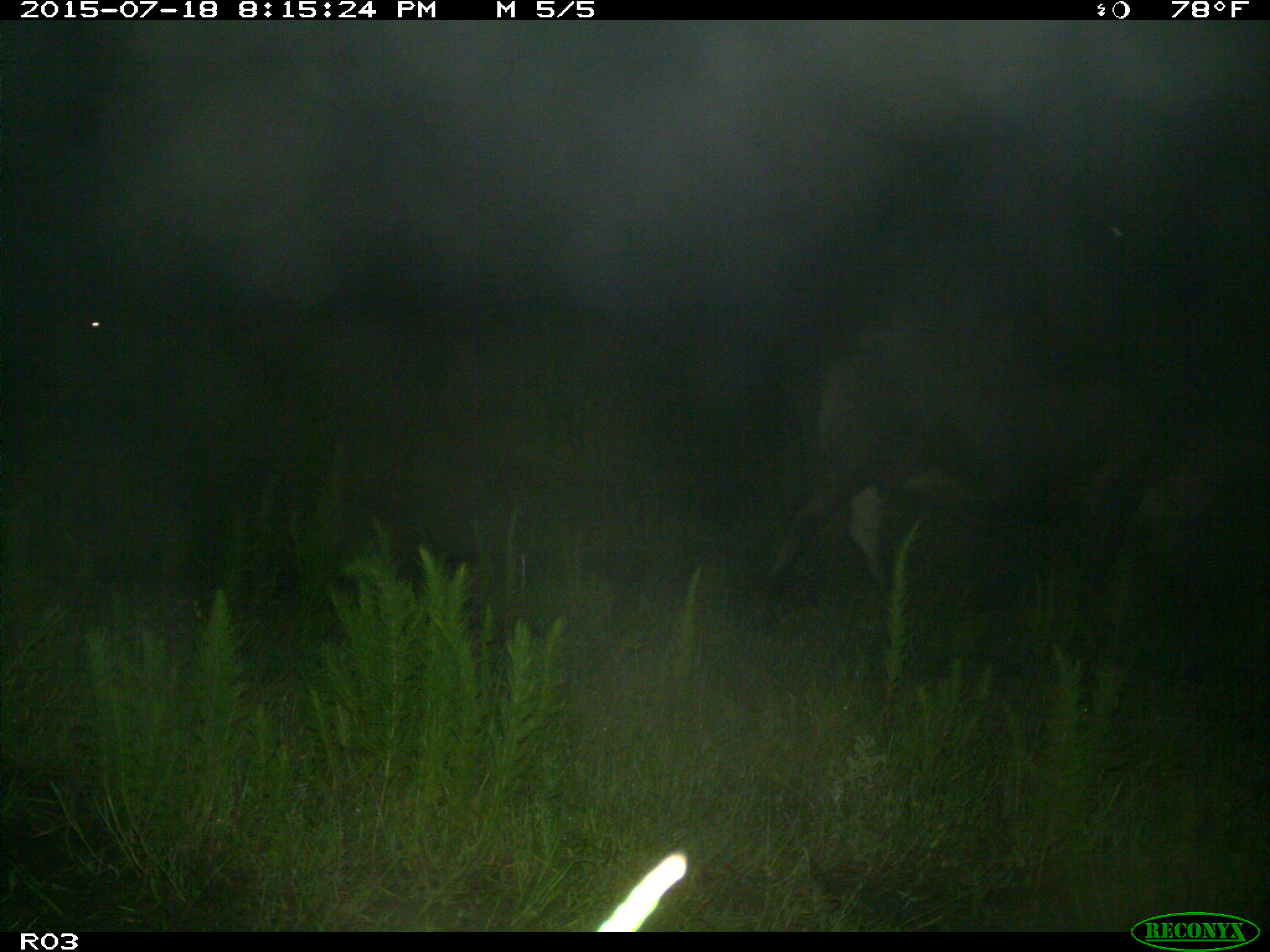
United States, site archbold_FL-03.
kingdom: Animalia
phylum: Chordata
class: Mammalia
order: Artiodactyla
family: Bovidae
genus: Bos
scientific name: Bos taurus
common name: domestic cow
Bos taurus (domestic cow).